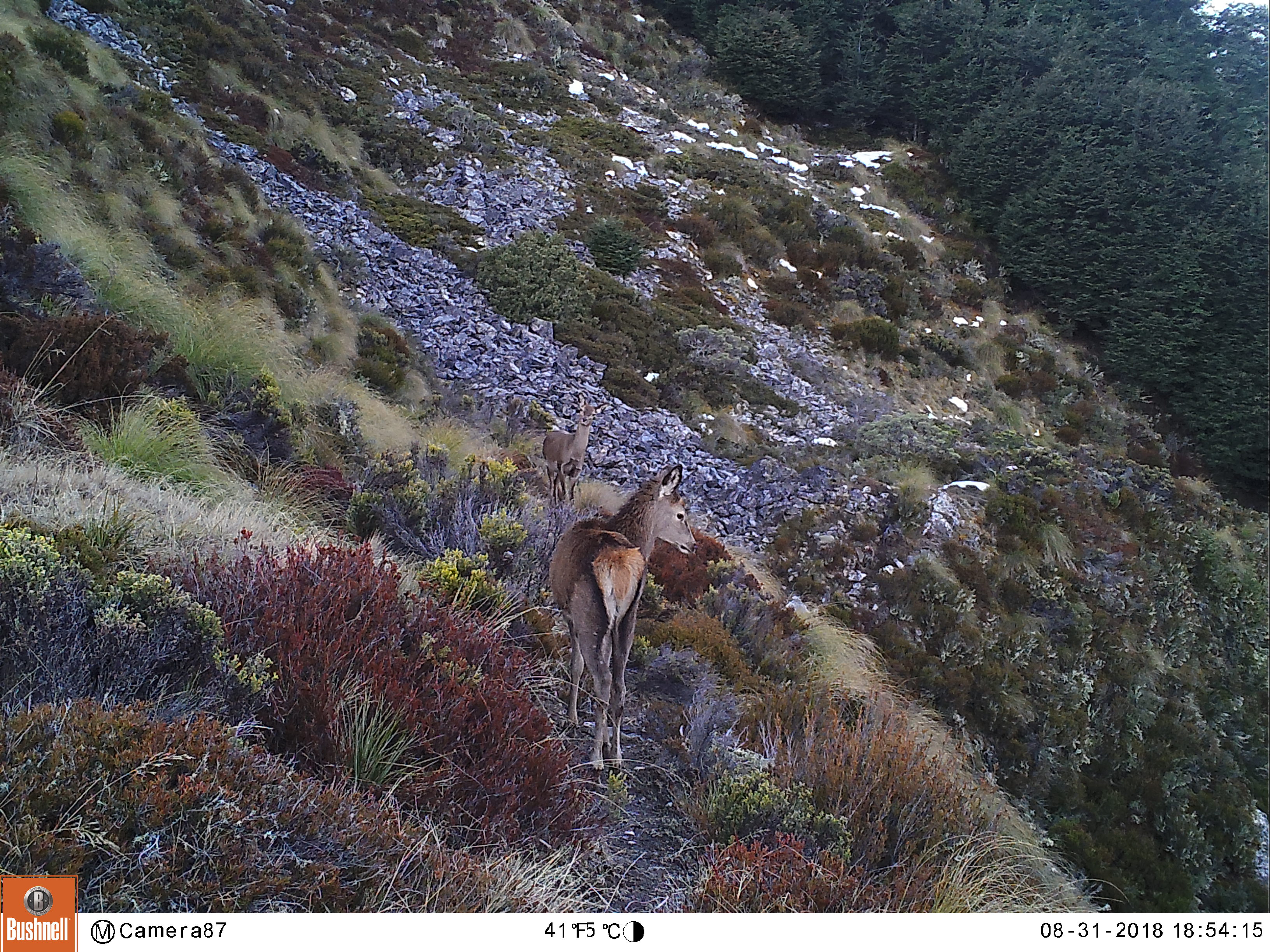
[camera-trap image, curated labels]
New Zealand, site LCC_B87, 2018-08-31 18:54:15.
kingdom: Animalia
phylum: Chordata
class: Mammalia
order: Artiodactyla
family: Cervidae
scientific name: Cervidae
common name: deer